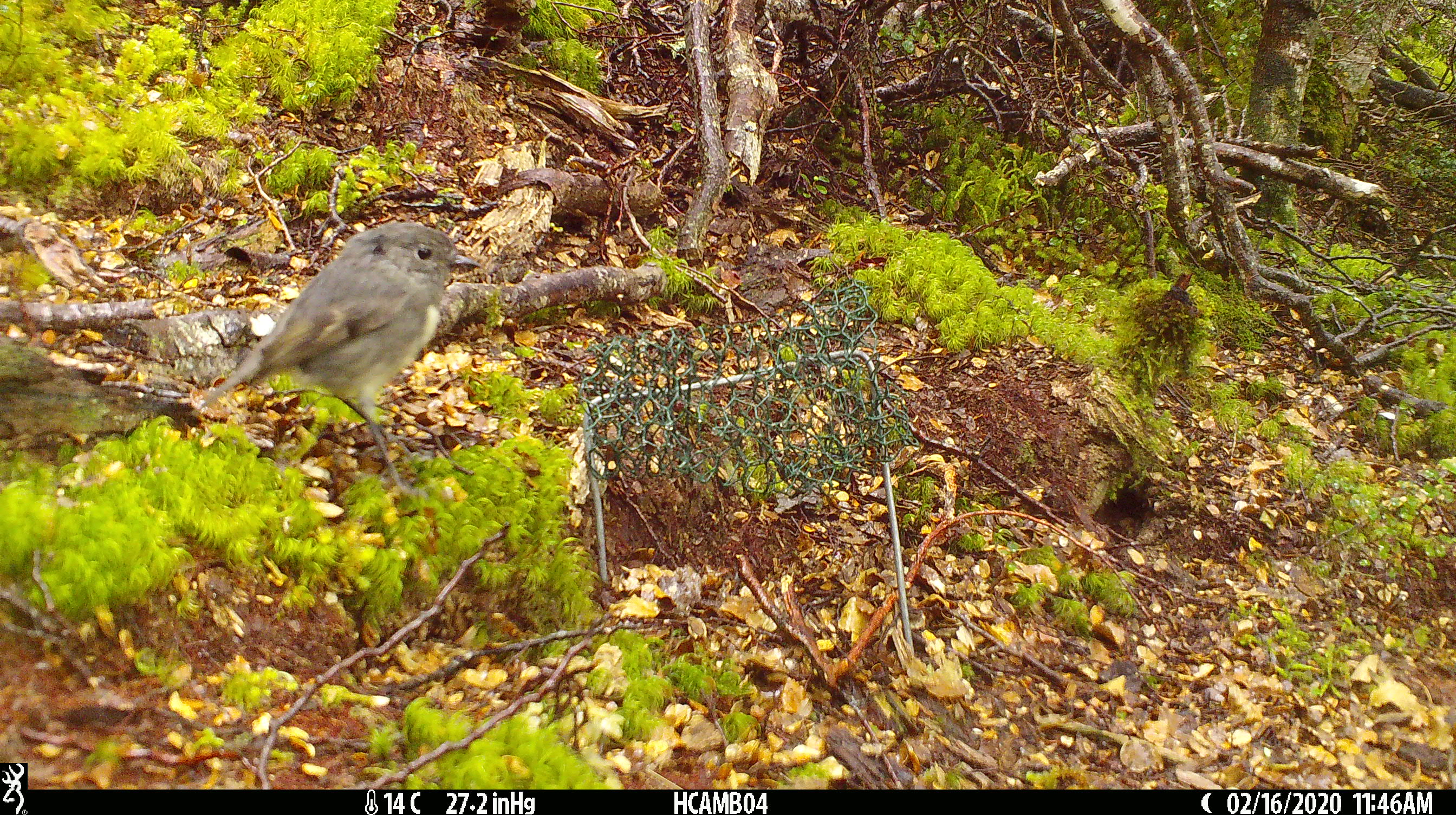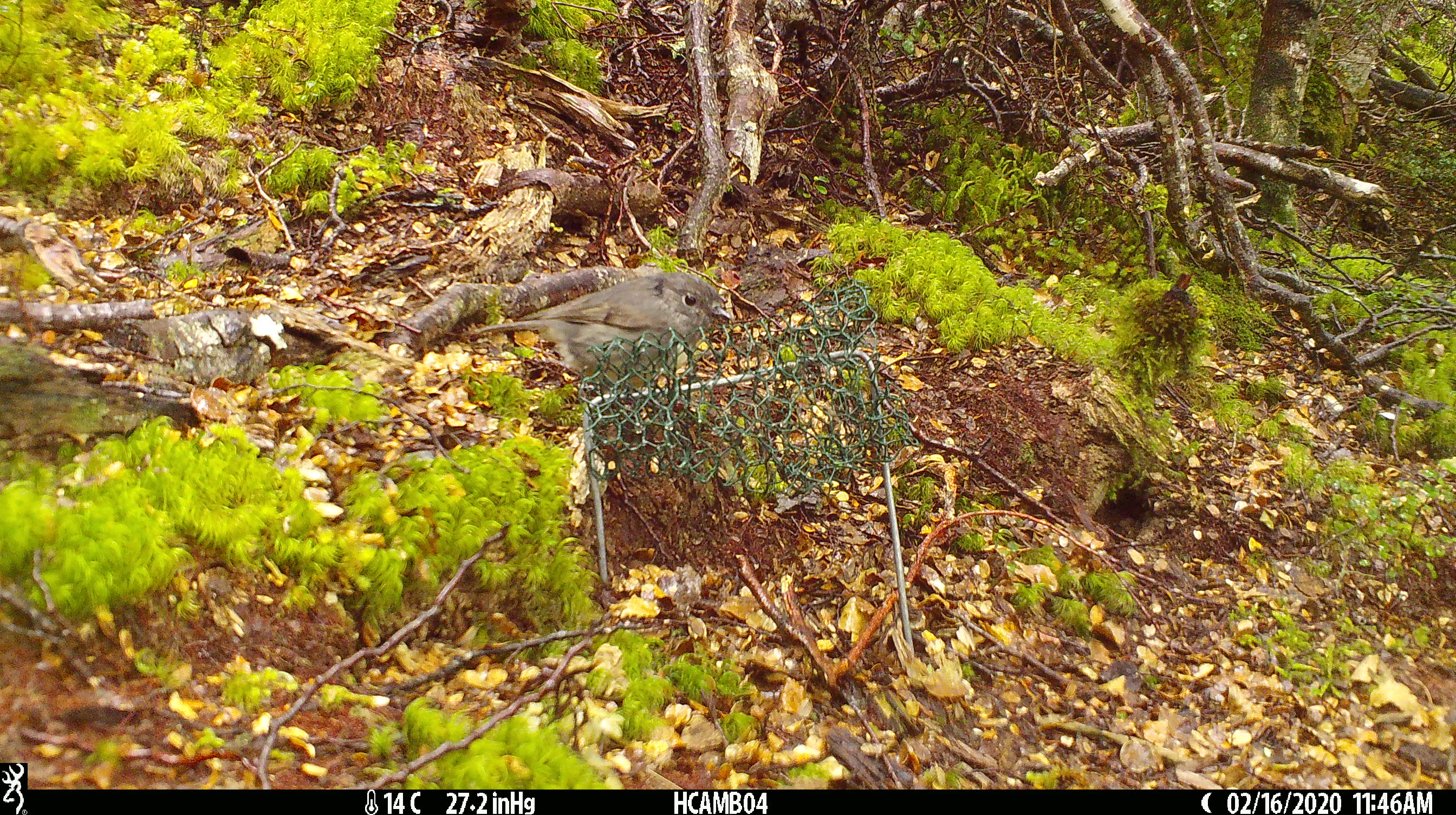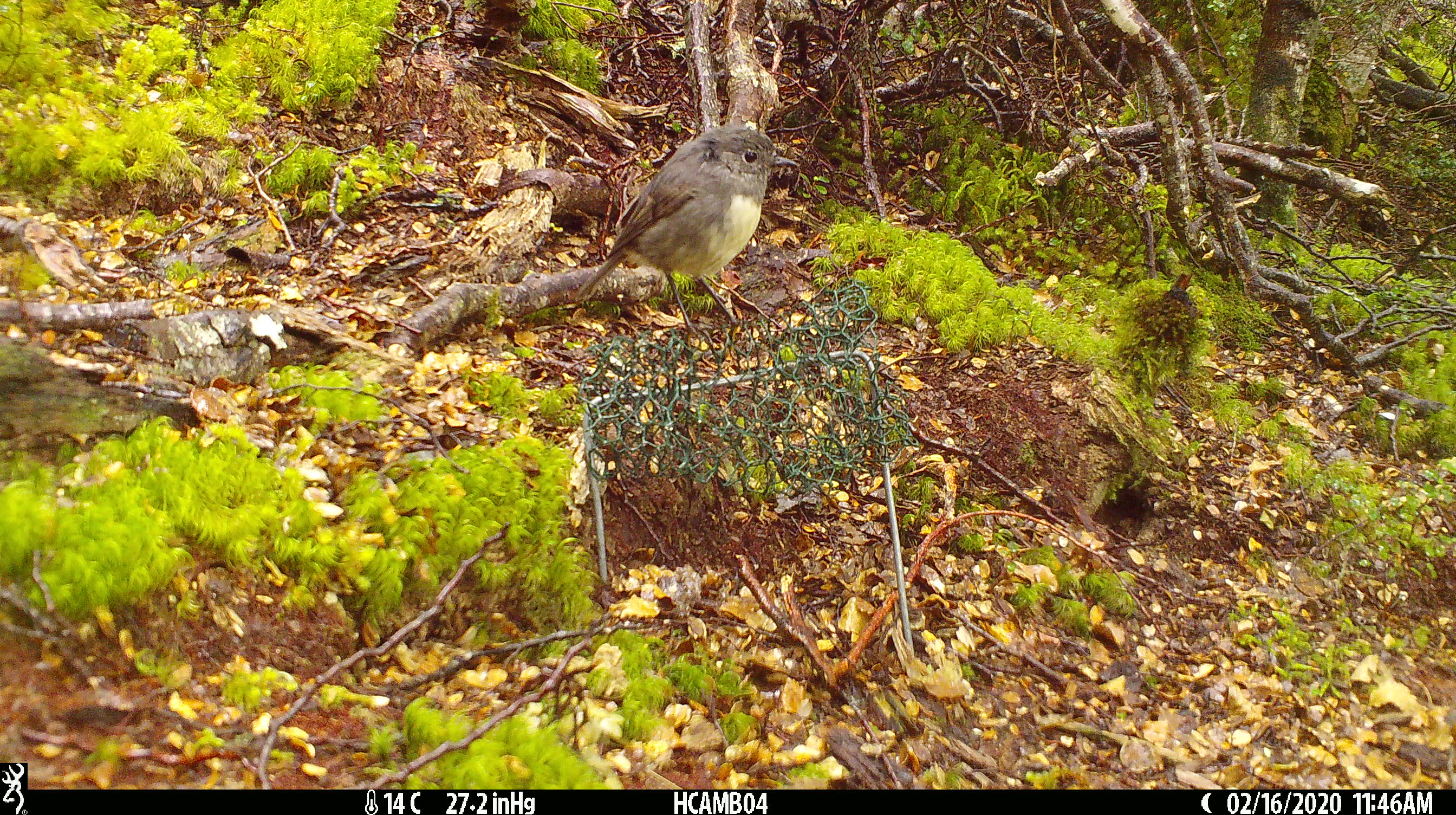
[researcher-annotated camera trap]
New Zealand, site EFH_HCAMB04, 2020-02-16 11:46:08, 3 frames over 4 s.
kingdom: Animalia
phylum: Chordata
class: Aves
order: Passeriformes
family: Petroicidae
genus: Petroica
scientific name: Petroica australis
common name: new zealand robin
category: robin